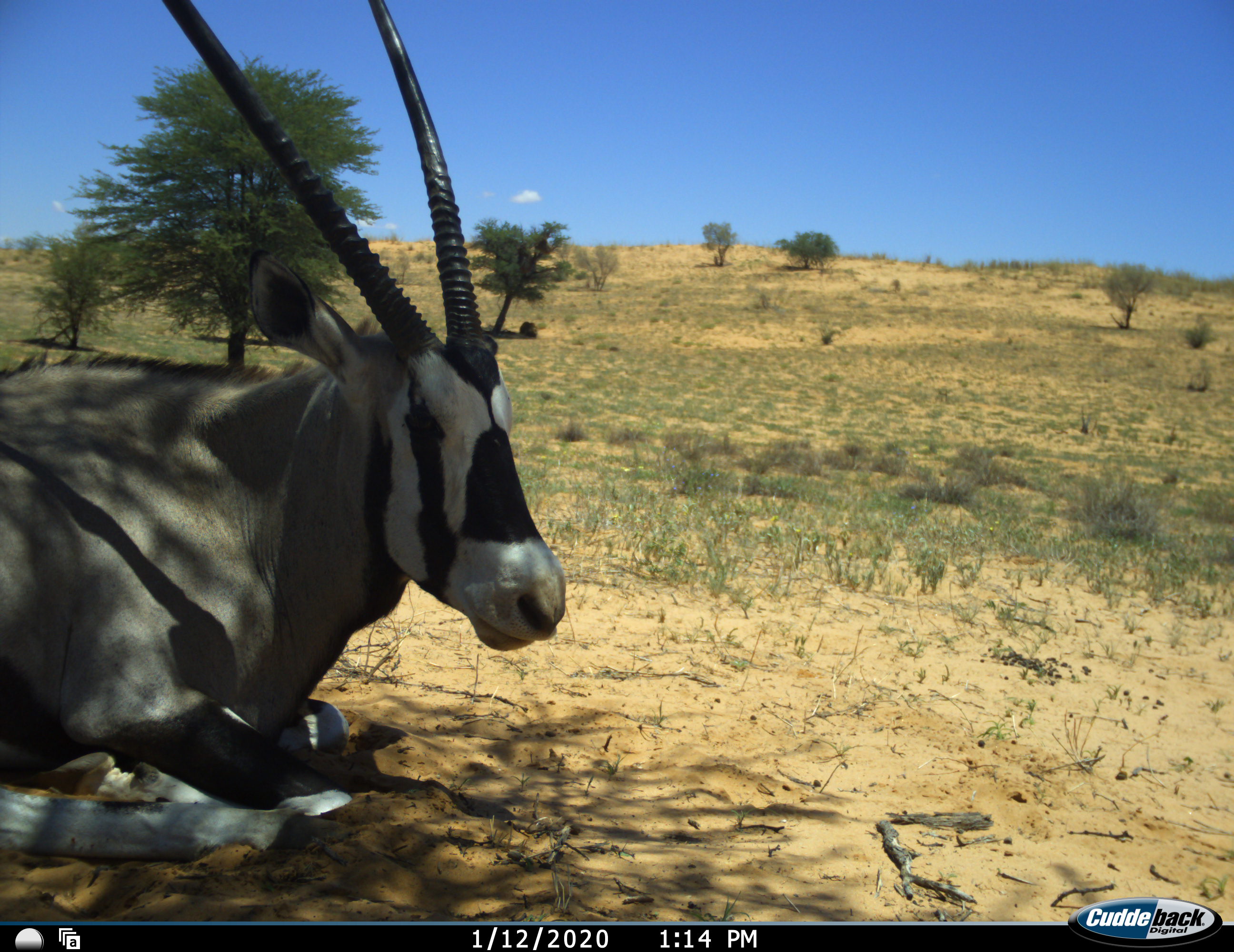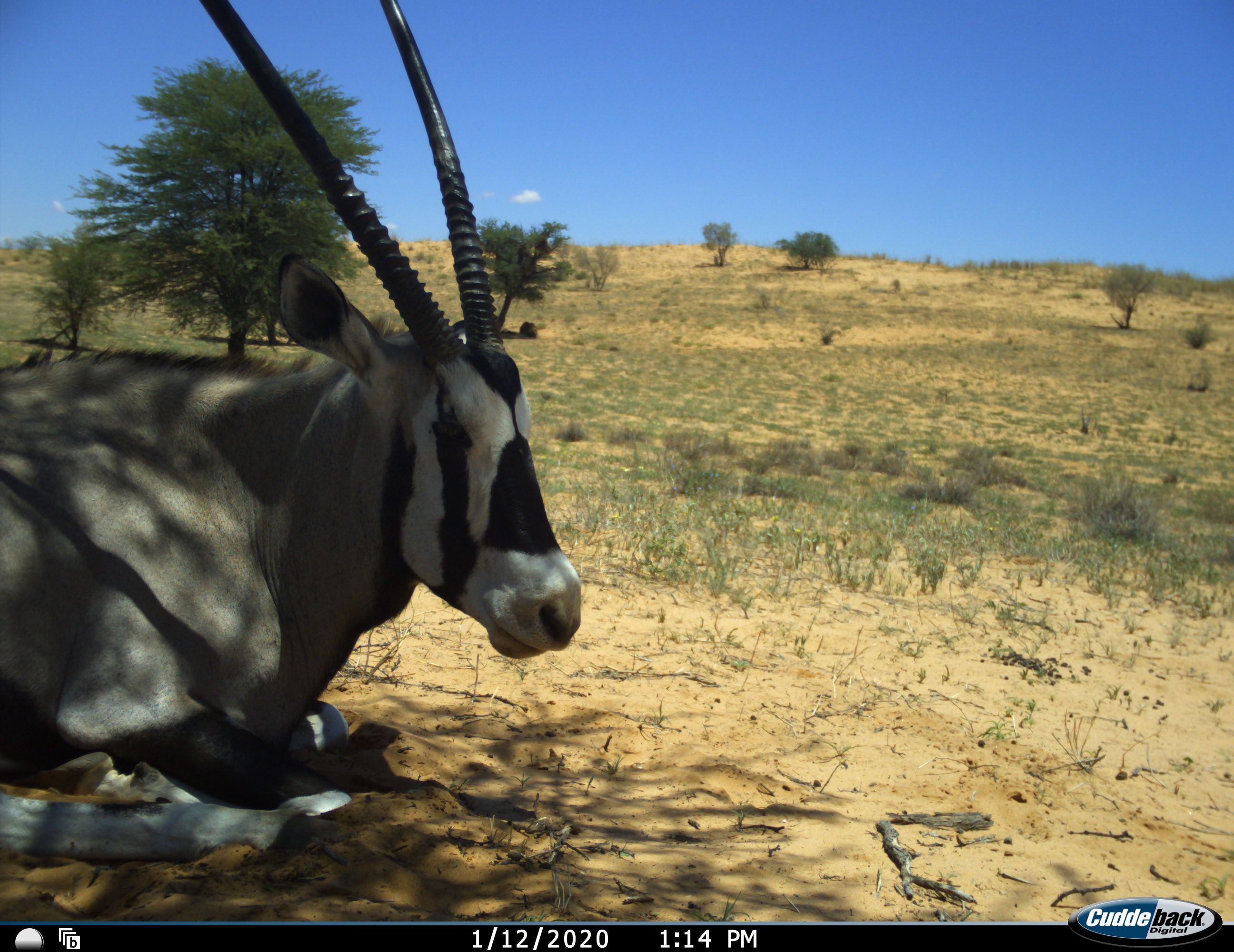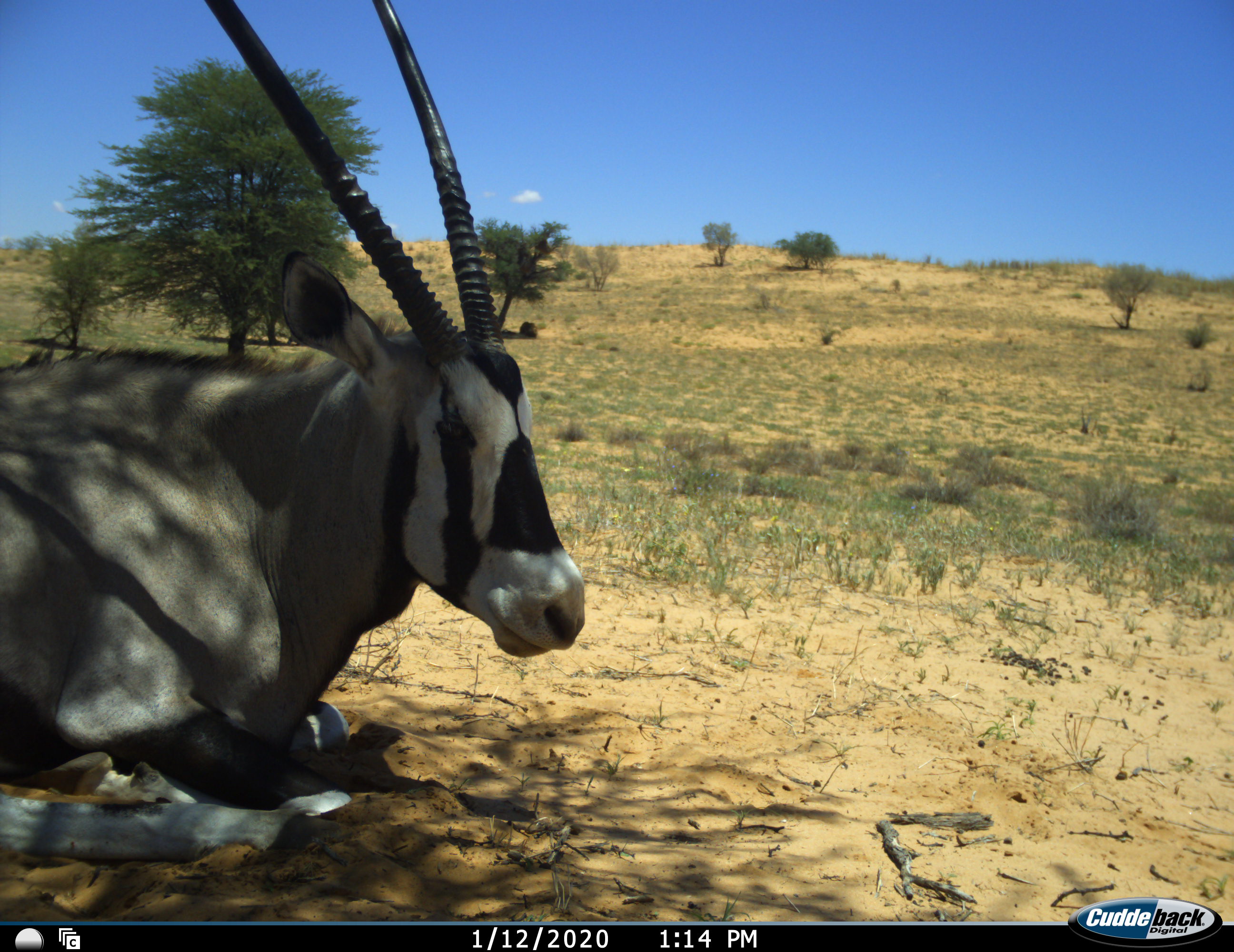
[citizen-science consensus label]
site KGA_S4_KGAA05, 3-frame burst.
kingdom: Animalia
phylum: Chordata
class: Mammalia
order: Artiodactyla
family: Bovidae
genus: Oryx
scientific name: Oryx gazella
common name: gemsbok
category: oryx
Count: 1.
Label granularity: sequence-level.